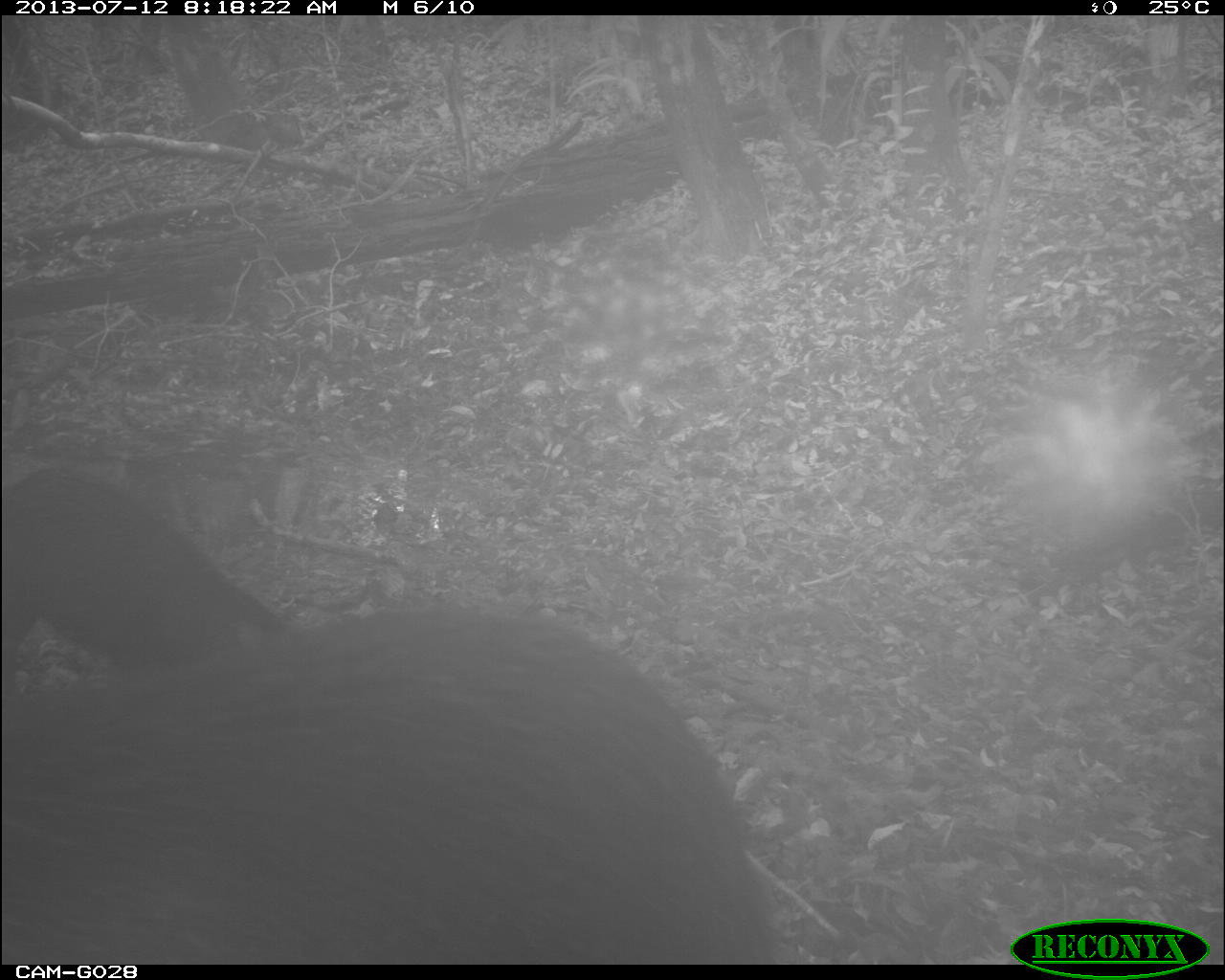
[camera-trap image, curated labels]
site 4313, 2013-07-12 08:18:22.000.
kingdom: Animalia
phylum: Chordata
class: Mammalia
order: Artiodactyla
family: Tayassuidae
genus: Tayassu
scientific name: Tayassu pecari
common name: white-lipped peccary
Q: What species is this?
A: Tayassu pecari (white-lipped peccary).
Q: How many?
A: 25.